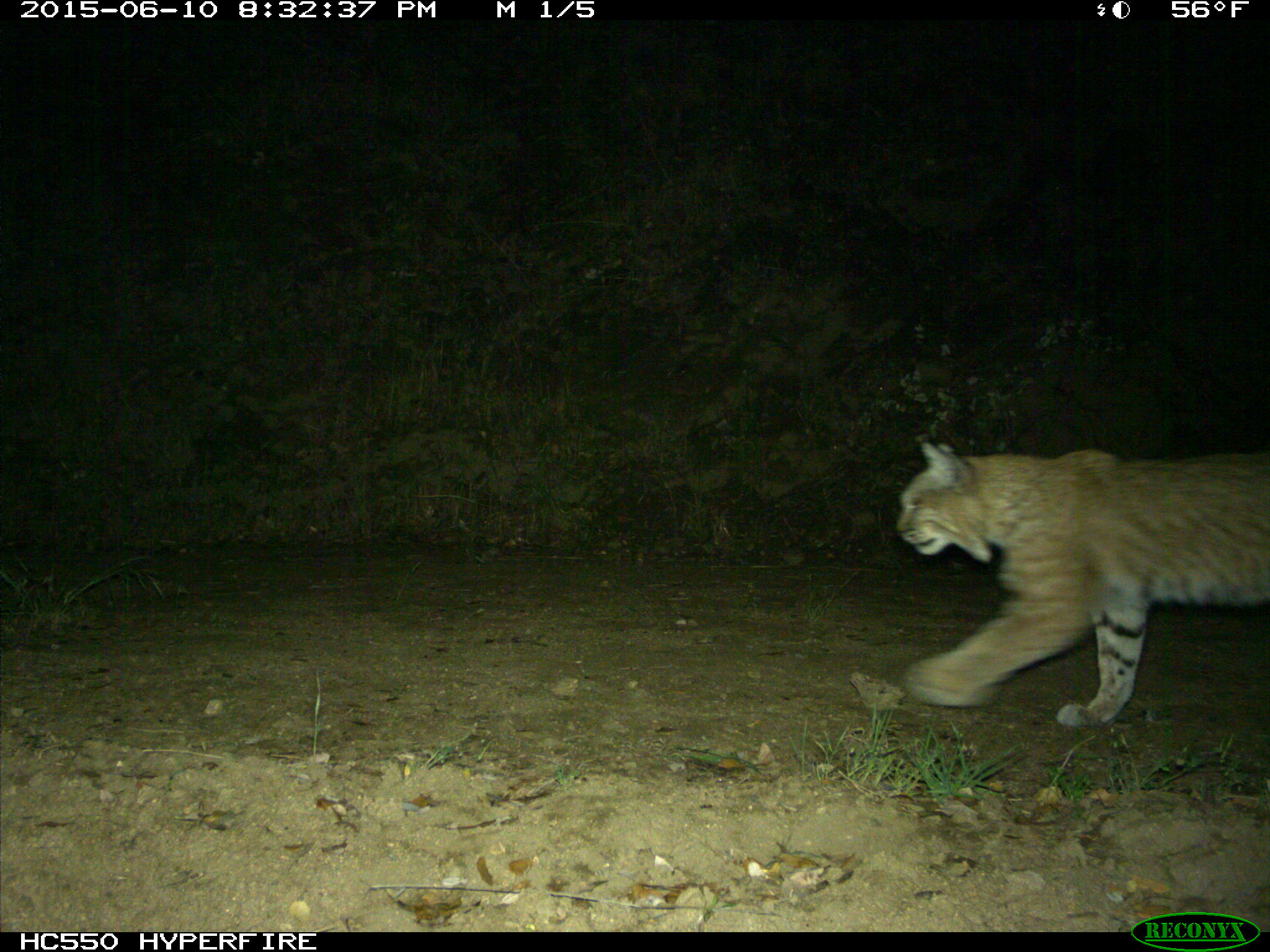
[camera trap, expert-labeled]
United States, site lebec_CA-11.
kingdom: Animalia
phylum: Chordata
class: Mammalia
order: Carnivora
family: Felidae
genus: Lynx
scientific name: Lynx rufus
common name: bobcat